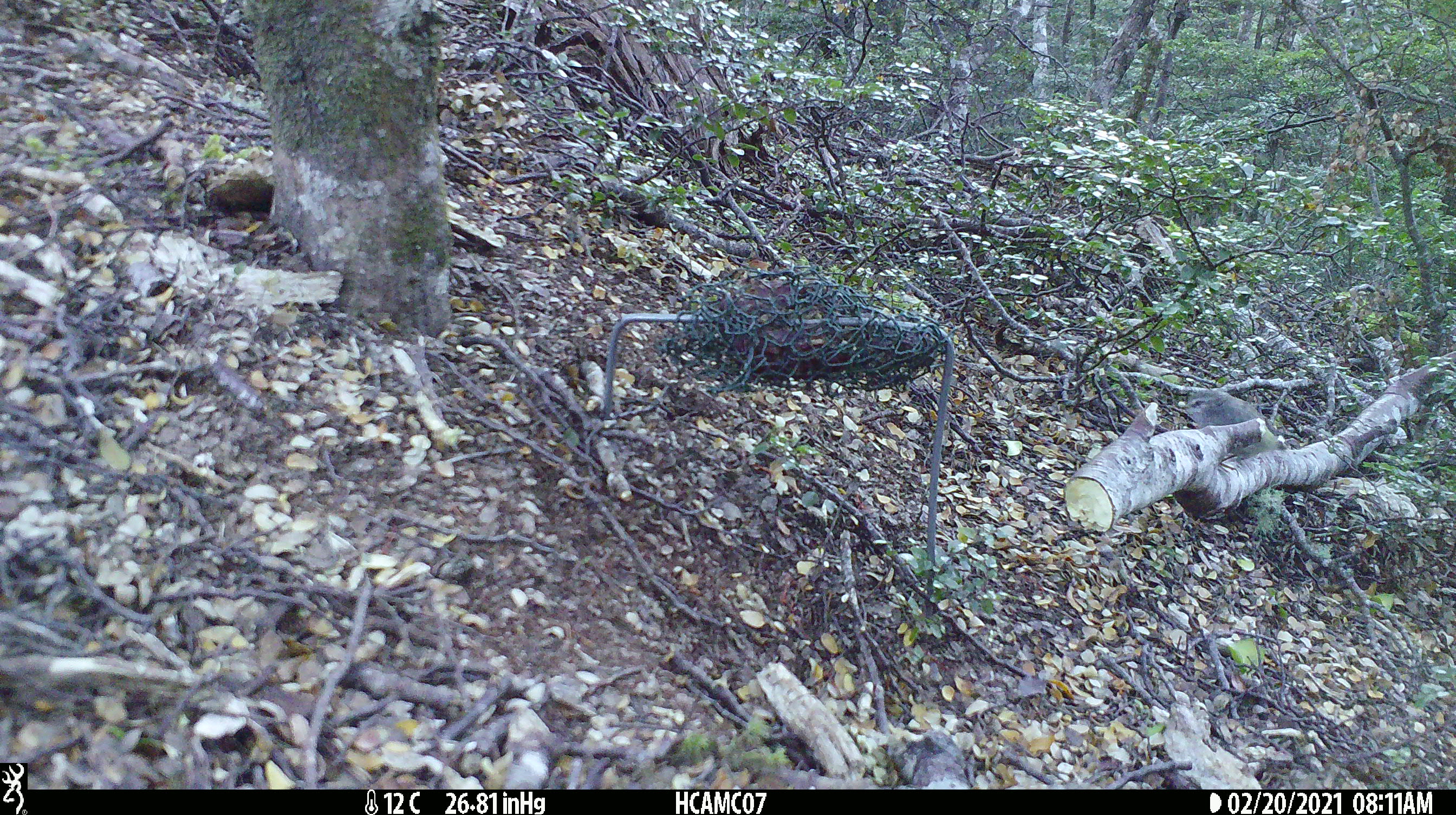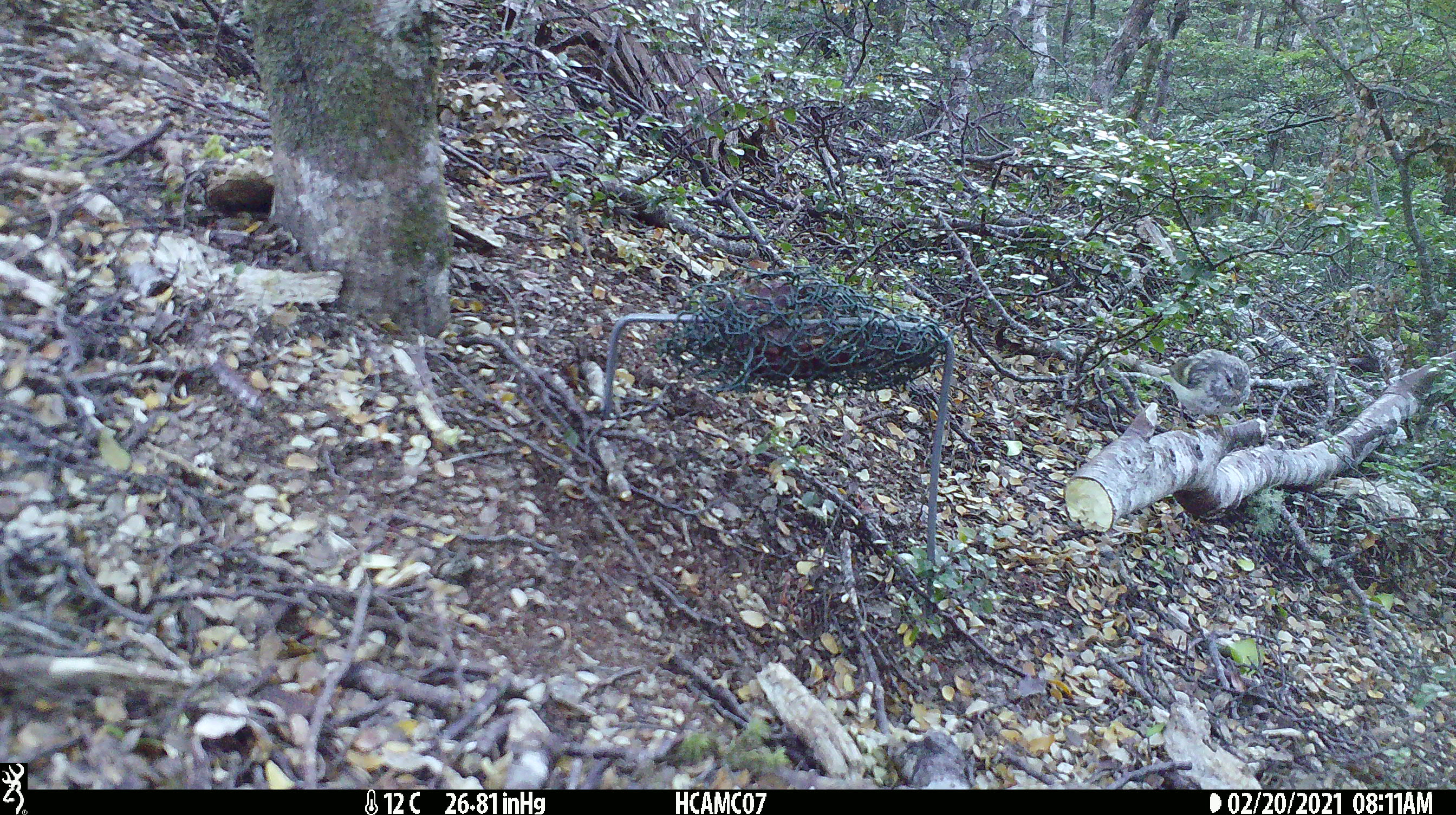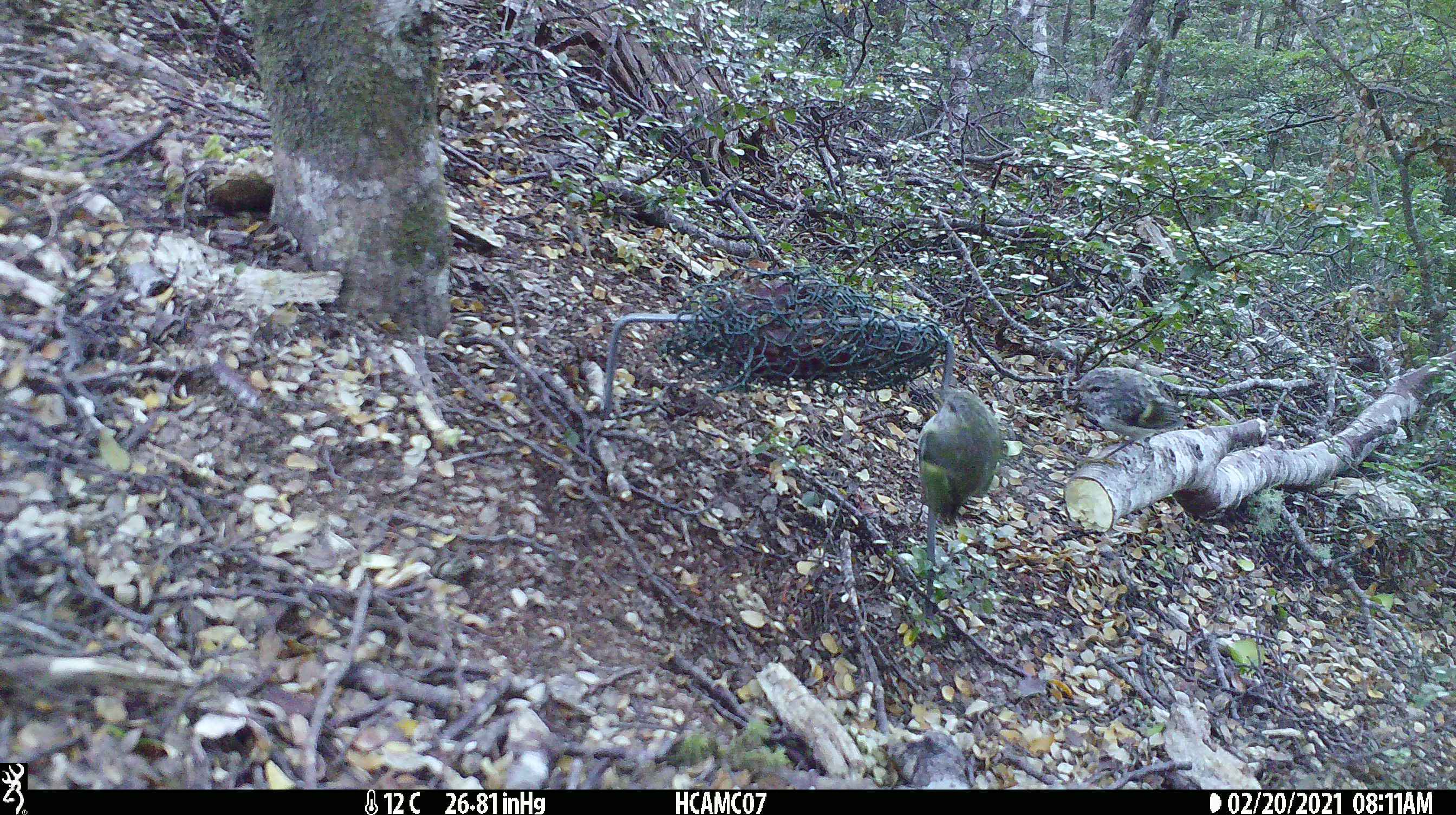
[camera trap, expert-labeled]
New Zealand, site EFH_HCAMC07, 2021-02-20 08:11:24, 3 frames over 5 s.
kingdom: Animalia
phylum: Chordata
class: Aves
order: Passeriformes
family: Acanthisittidae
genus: Acanthisitta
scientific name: Acanthisitta chloris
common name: rifleman